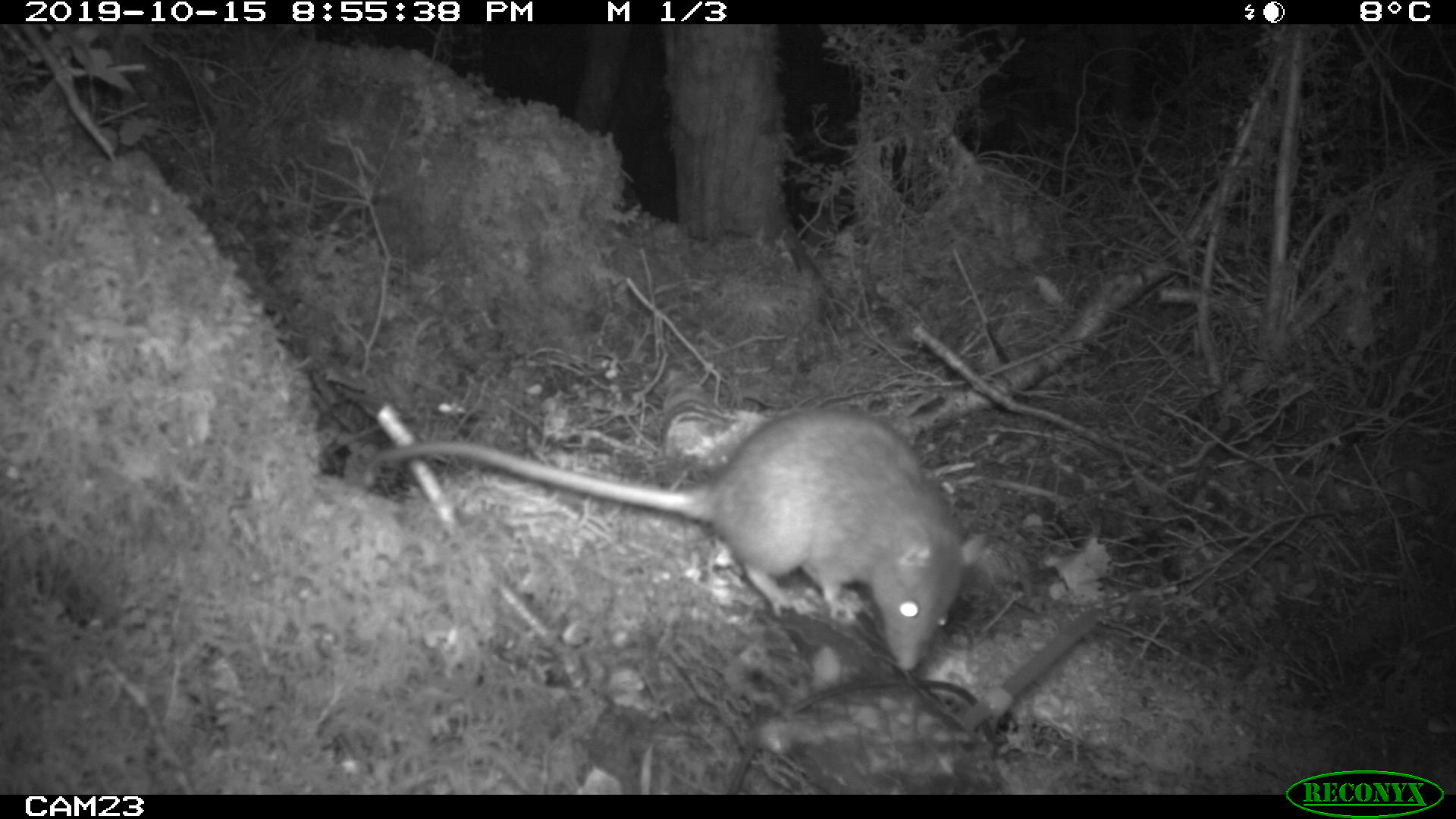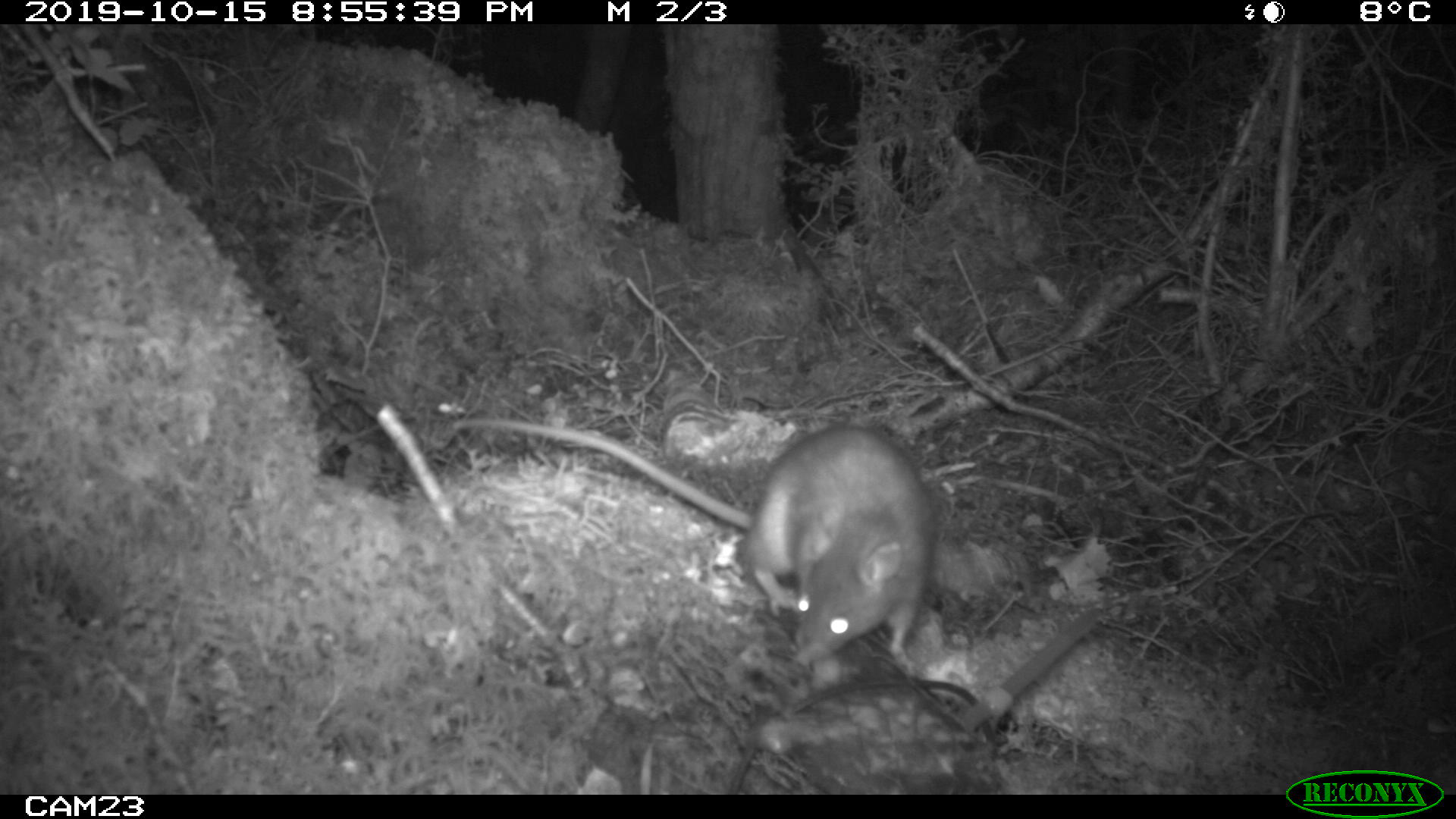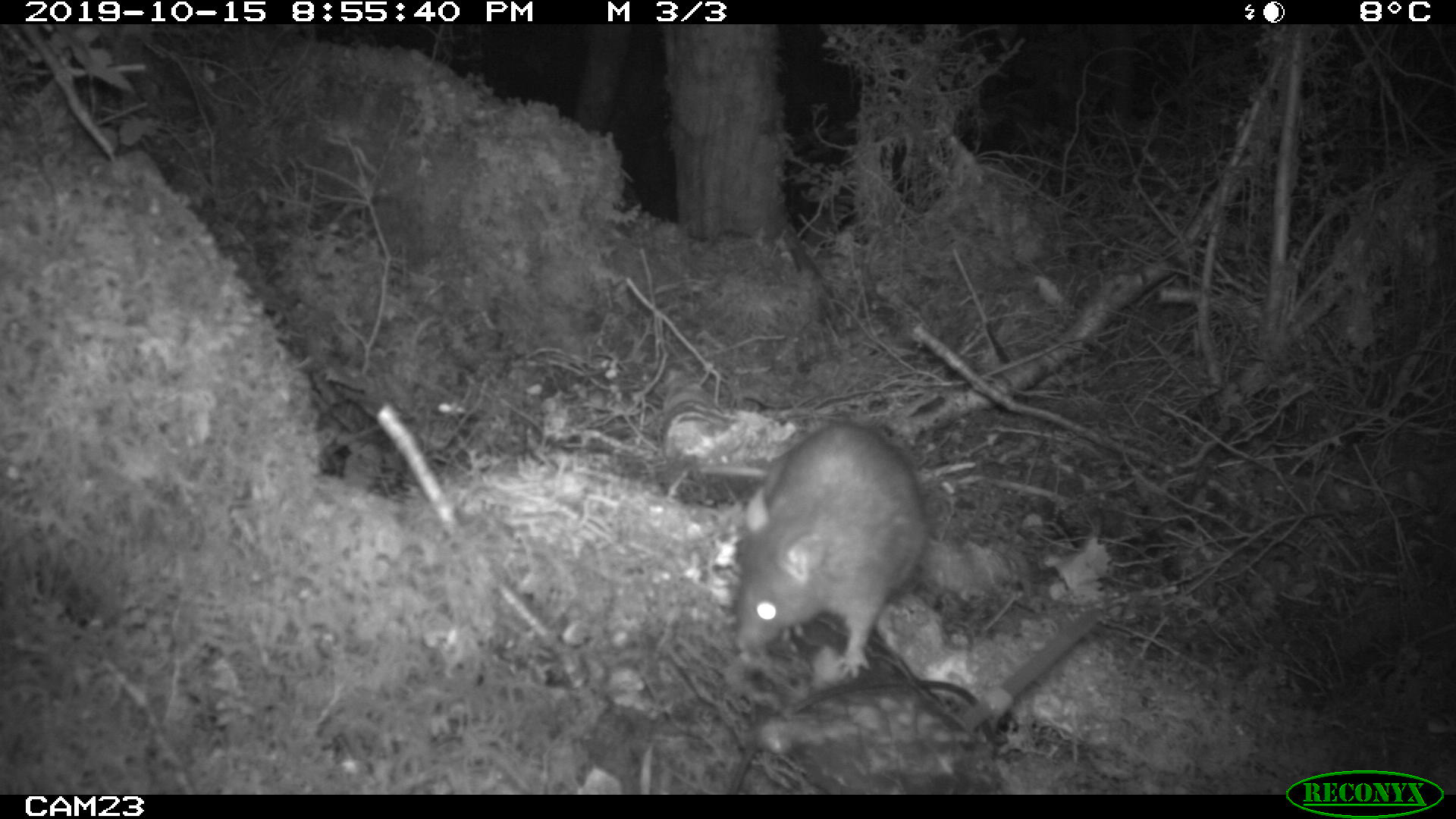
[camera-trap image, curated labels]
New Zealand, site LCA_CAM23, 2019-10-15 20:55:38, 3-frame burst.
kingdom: Animalia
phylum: Chordata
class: Mammalia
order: Rodentia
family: Muridae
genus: Rattus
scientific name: Rattus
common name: rat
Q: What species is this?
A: Rat (Rattus).